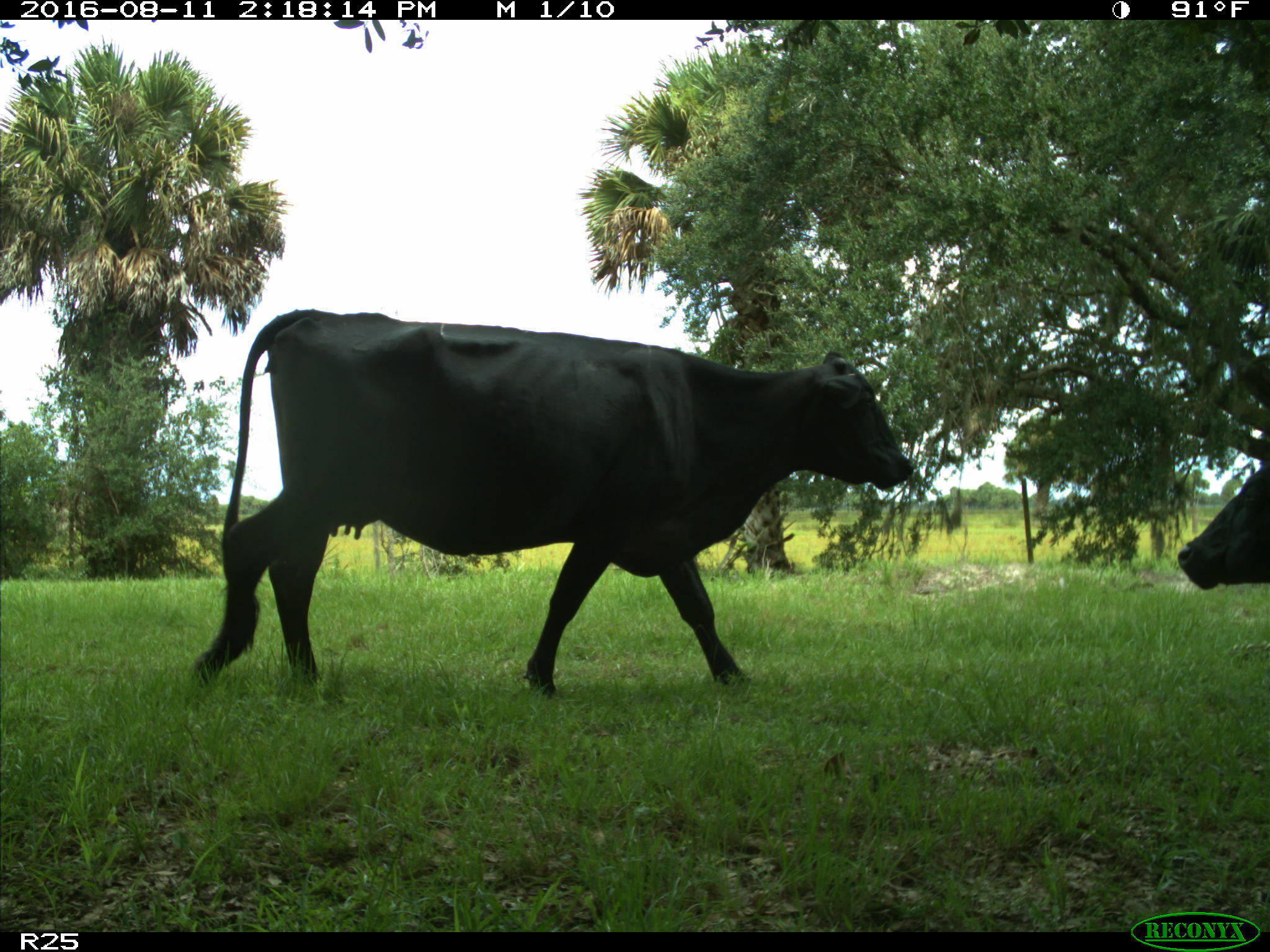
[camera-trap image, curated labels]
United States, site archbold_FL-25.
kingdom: Animalia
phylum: Chordata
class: Mammalia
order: Artiodactyla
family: Bovidae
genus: Bos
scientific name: Bos taurus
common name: domestic cow